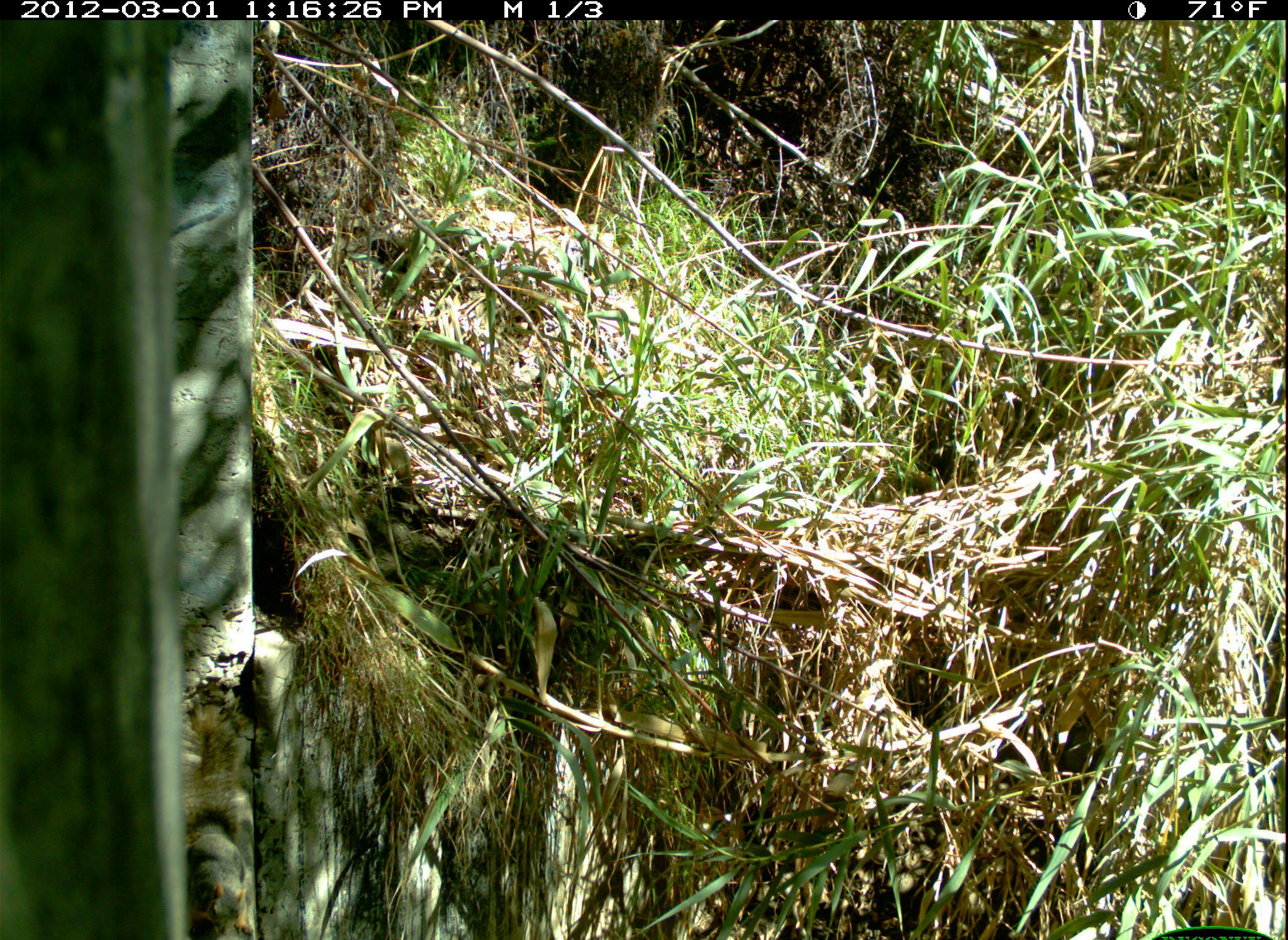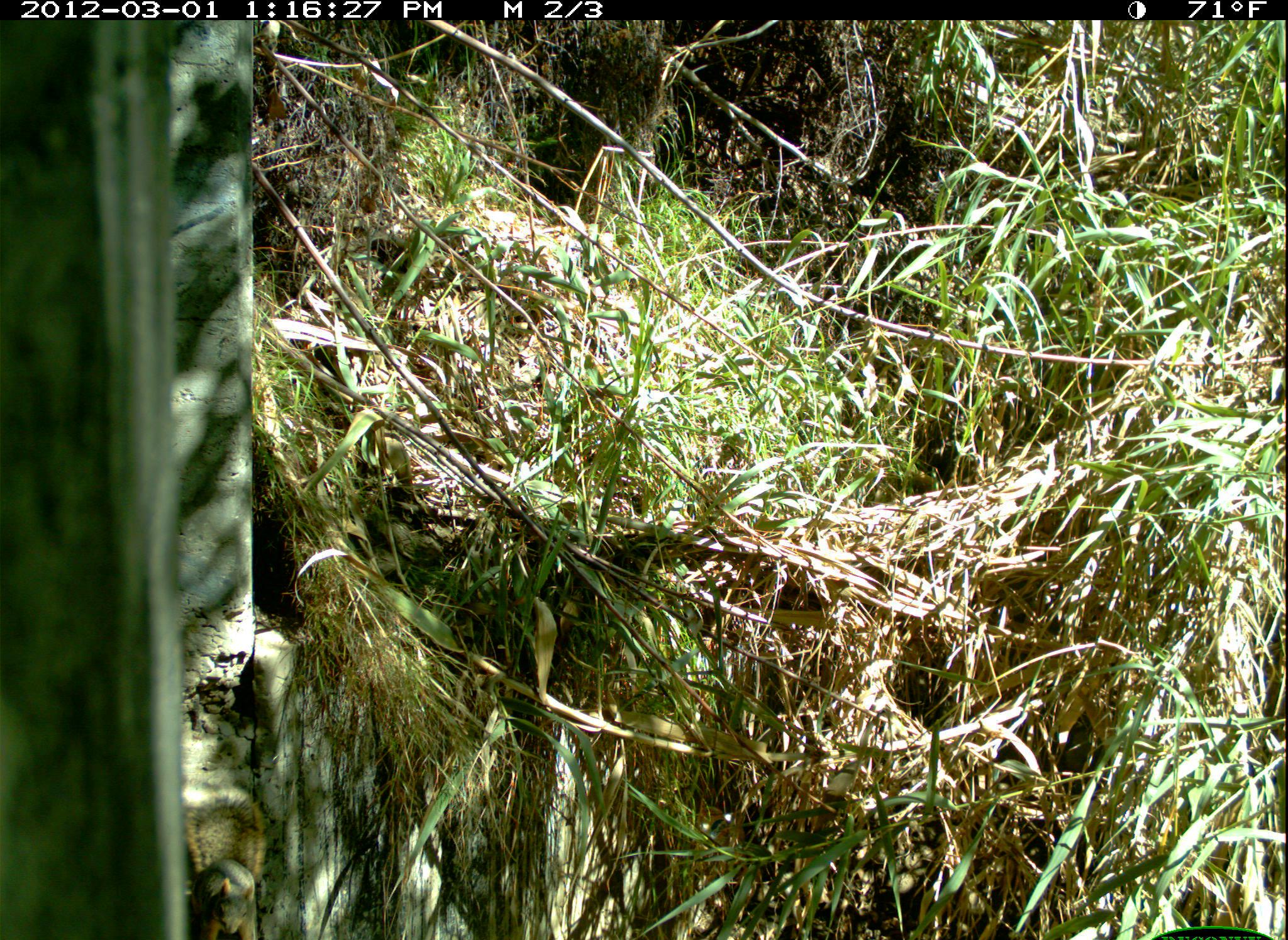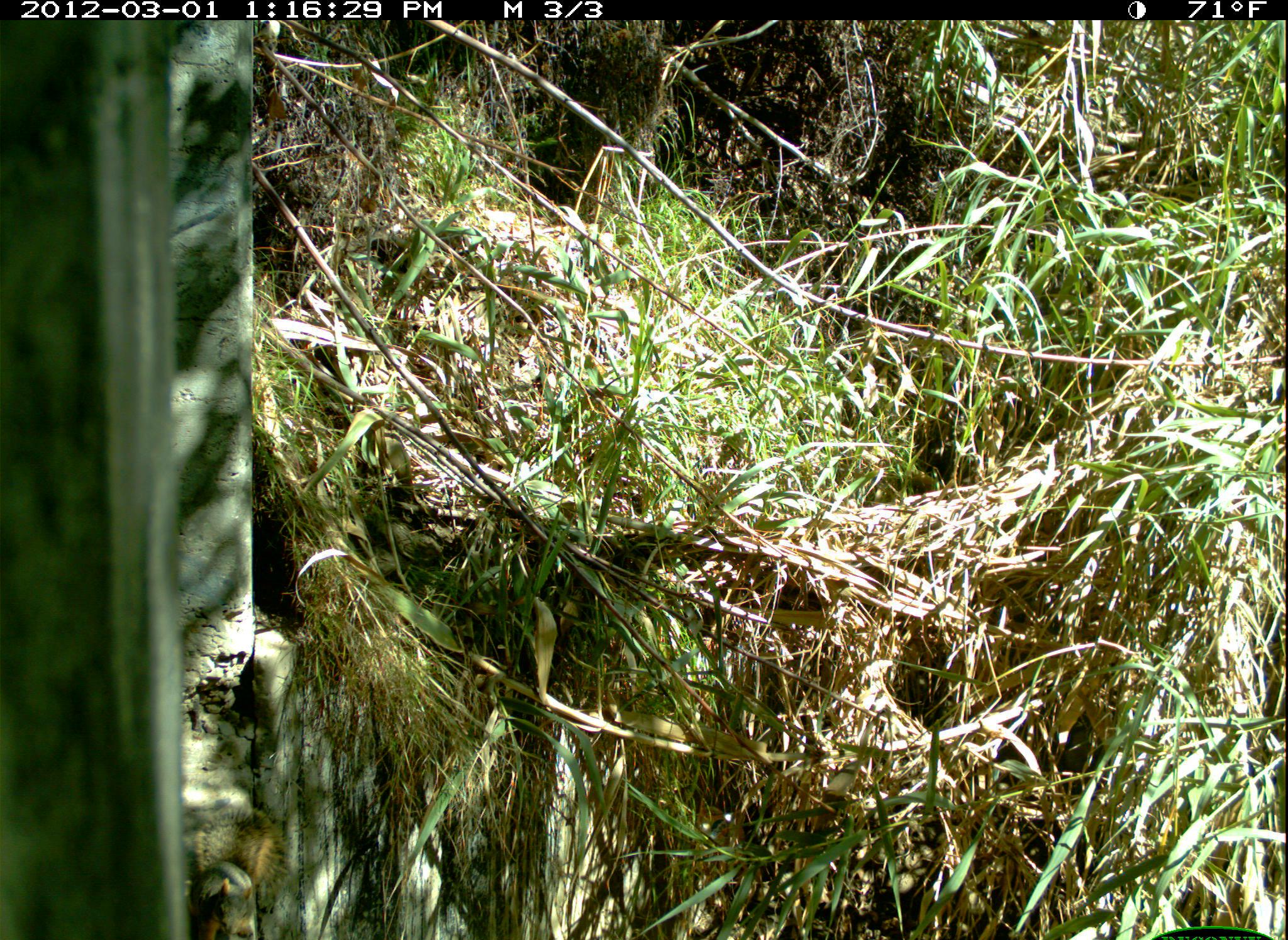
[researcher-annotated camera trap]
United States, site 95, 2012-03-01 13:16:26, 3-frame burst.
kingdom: Animalia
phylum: Chordata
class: Mammalia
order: Rodentia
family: Sciuridae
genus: Sciurus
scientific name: Sciurus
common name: squirrel